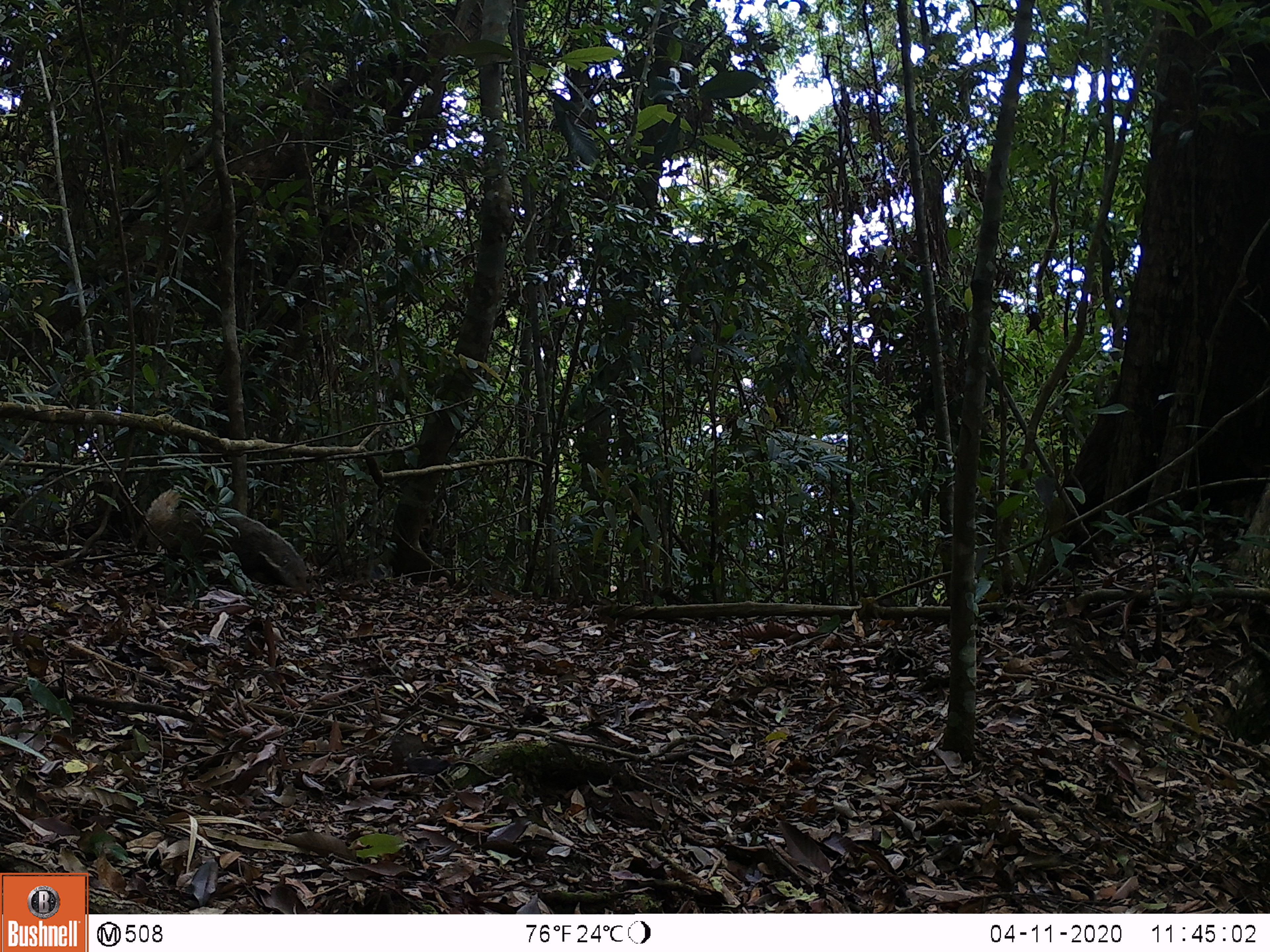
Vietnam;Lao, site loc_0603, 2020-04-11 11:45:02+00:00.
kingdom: Animalia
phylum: Chordata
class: Mammalia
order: Carnivora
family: Herpestidae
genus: Urva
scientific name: Urva urva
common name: crab-eating mongoose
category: crab eating mongoose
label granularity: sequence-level